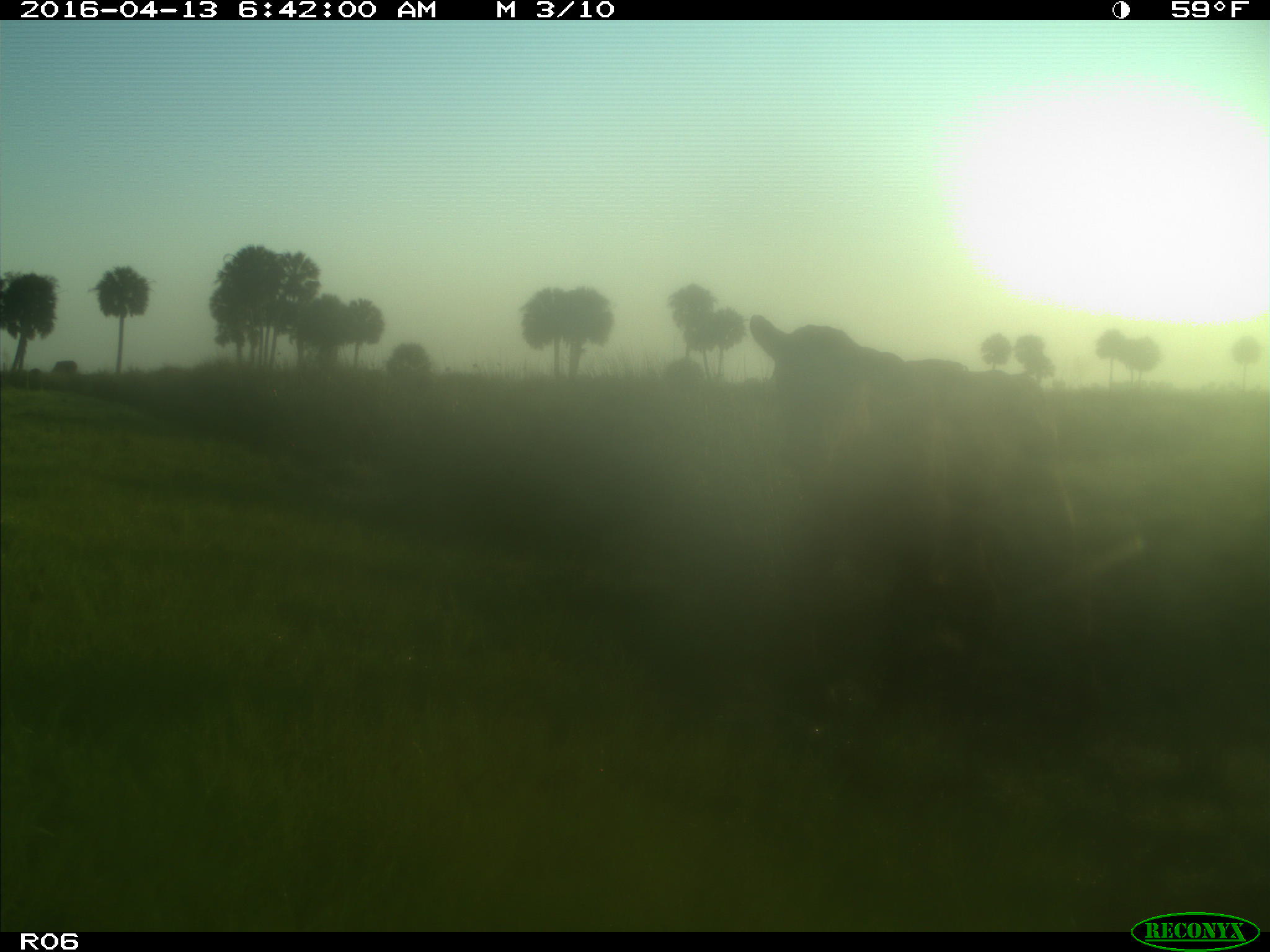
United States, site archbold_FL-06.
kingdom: Animalia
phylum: Chordata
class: Mammalia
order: Artiodactyla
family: Bovidae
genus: Bos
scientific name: Bos taurus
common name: domestic cow